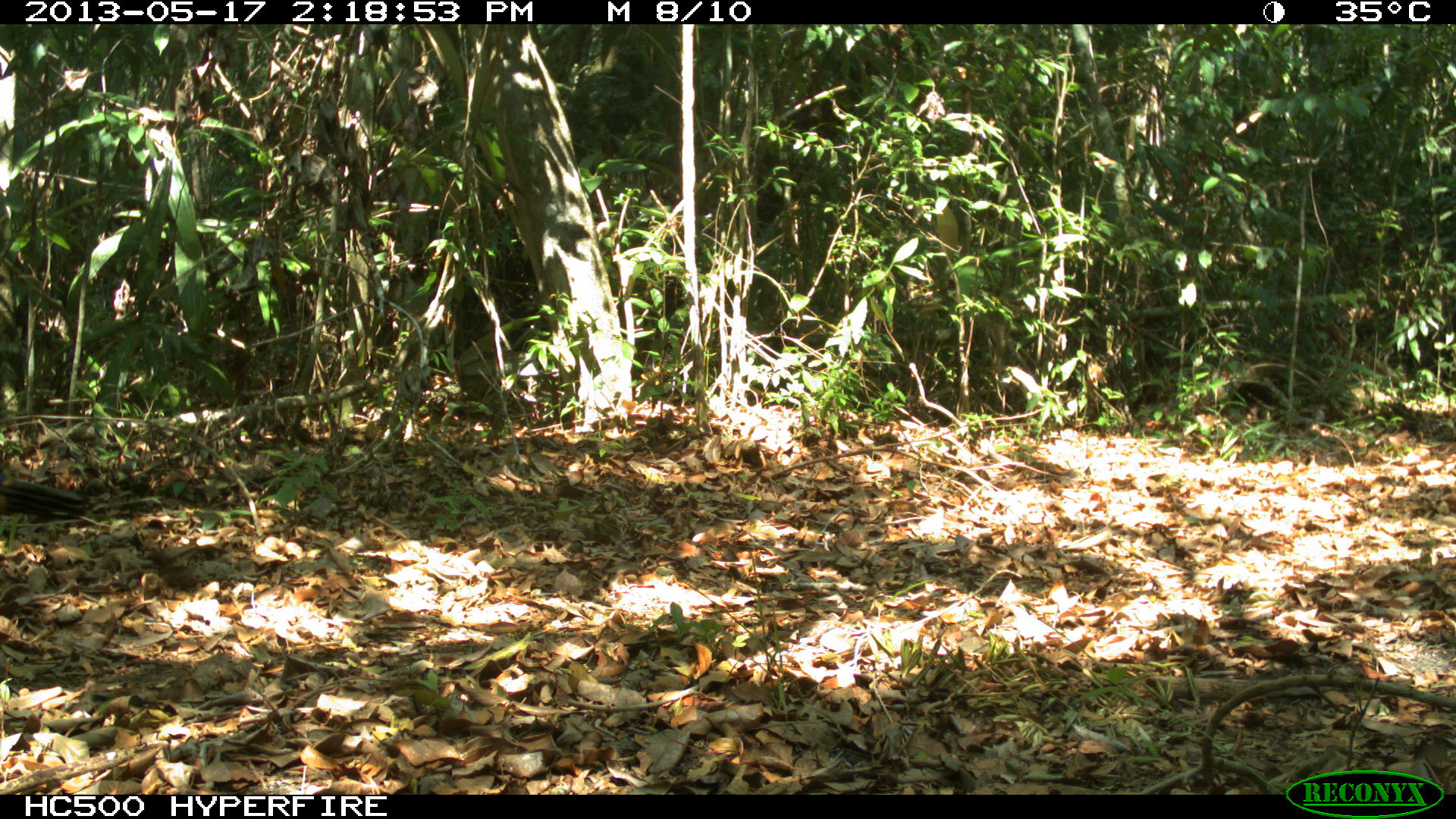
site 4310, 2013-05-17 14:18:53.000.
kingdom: Animalia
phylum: Chordata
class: Aves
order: Galliformes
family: Phasianidae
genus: Meleagris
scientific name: Meleagris ocellata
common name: ocellated turkey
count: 1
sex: male